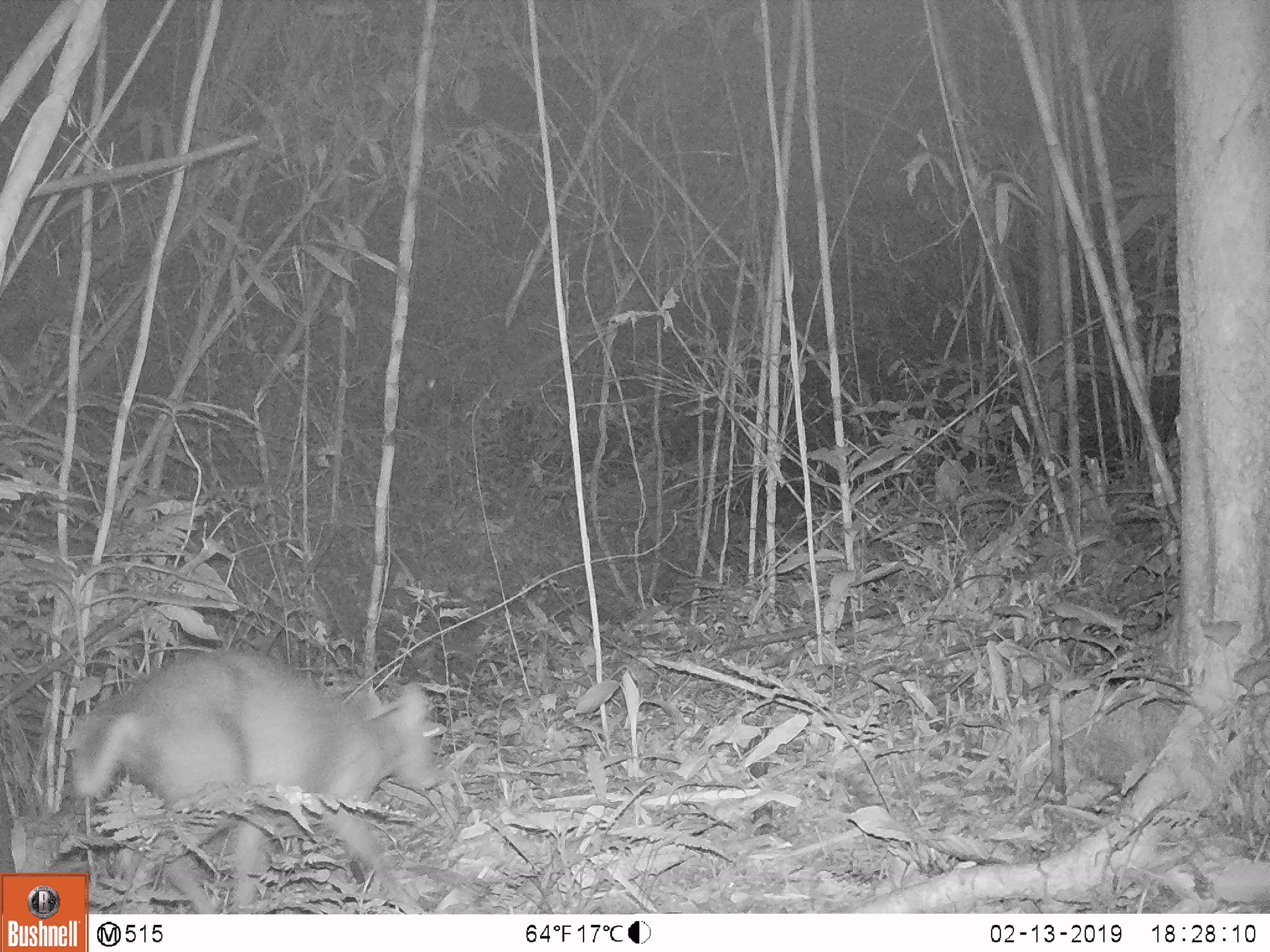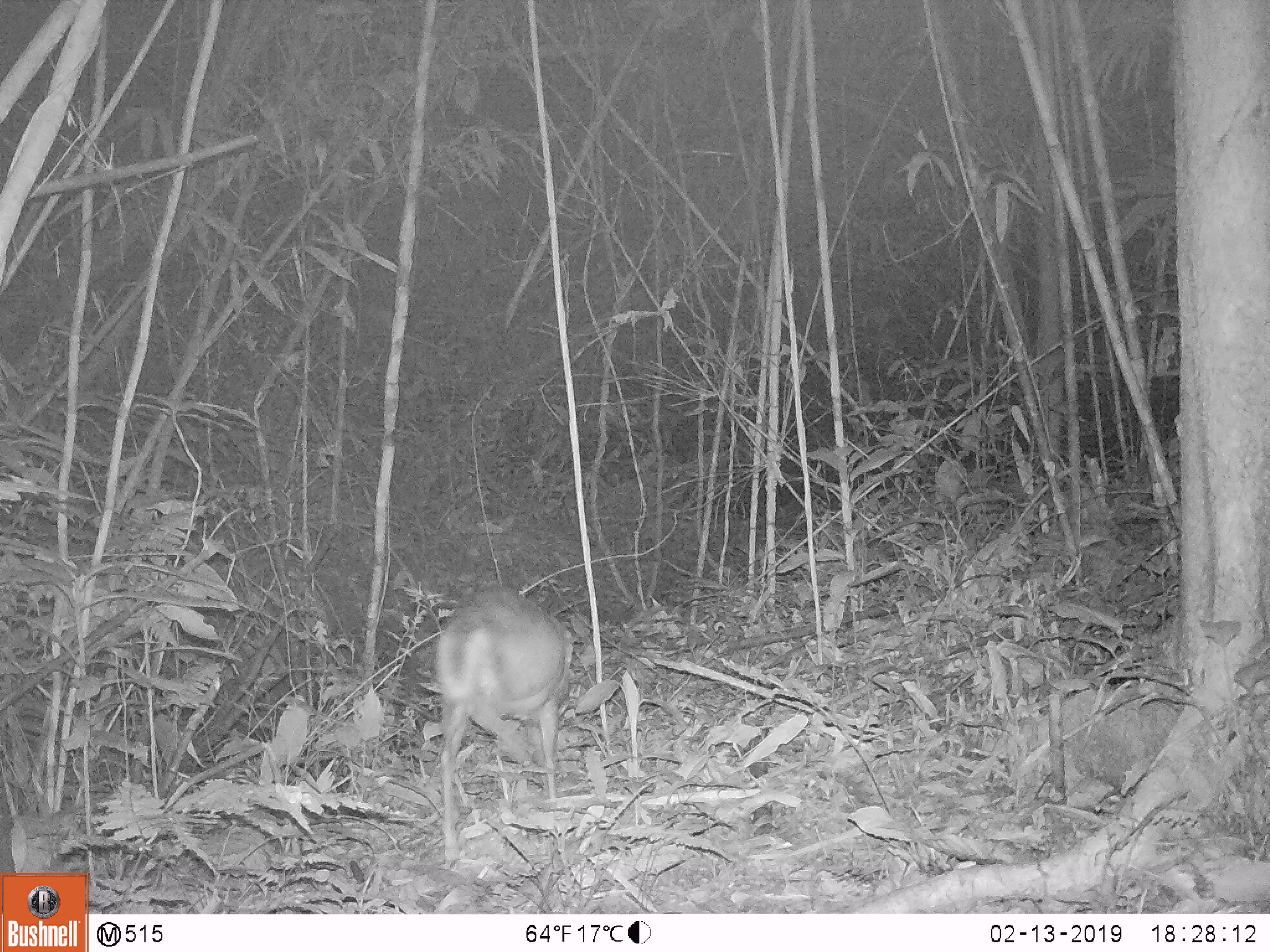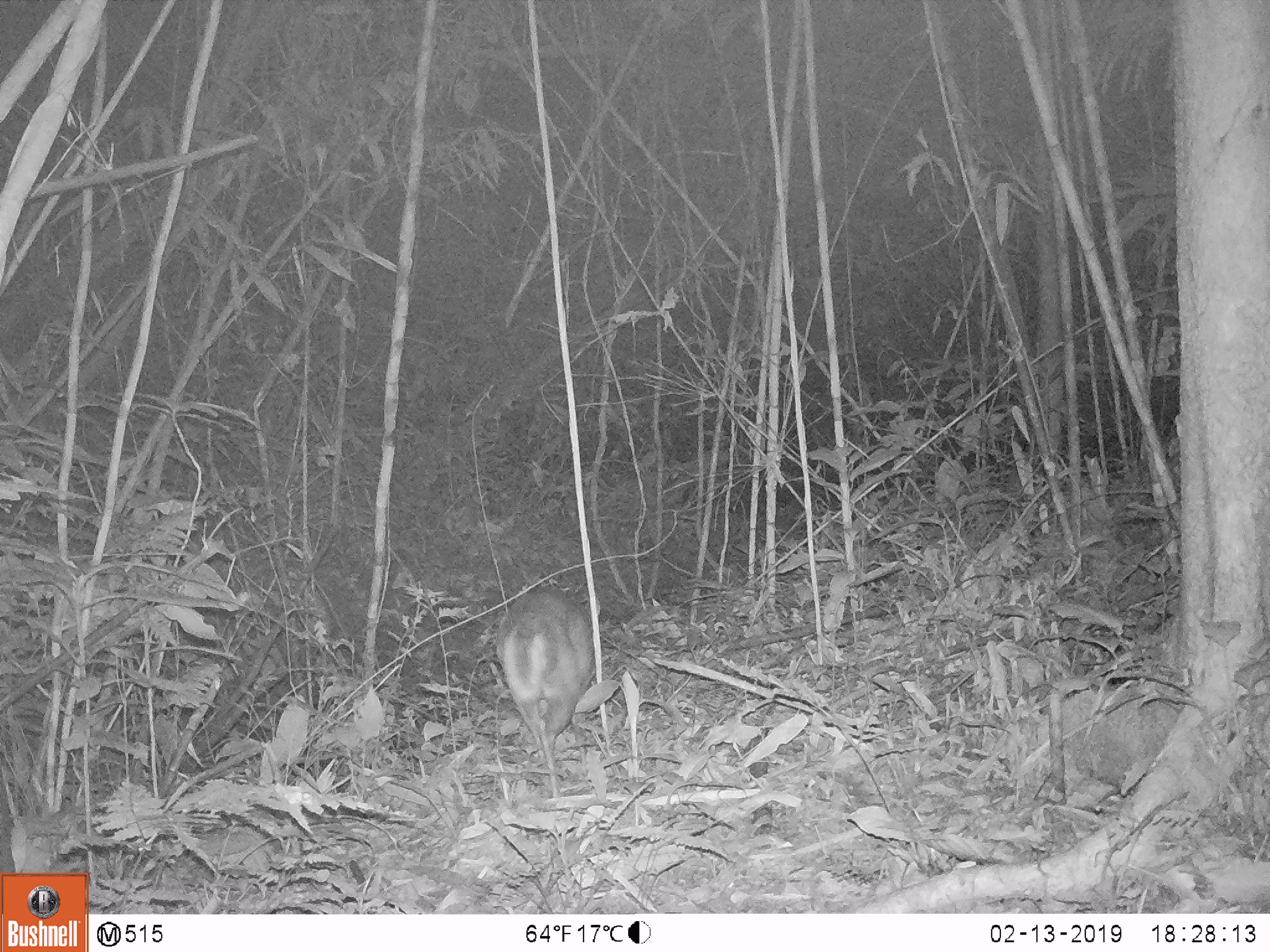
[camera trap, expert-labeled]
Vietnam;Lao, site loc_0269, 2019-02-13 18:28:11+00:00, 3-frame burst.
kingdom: Animalia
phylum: Chordata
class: Mammalia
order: Artiodactyla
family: Cervidae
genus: Muntiacus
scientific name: Muntiacus rooseveltorum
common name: roosevelt's muntjac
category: roosevelts muntjac group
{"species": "roosevelts muntjac group (roosevelt's muntjac) (Muntiacus rooseveltorum)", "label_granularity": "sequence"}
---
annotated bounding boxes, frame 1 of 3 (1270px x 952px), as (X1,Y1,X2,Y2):
roosevelts muntjac group: (67,646,442,914)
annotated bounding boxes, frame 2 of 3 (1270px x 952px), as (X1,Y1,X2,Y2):
roosevelts muntjac group: (435,584,575,861)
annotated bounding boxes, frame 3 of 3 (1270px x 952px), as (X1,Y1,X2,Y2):
roosevelts muntjac group: (497,584,594,800)